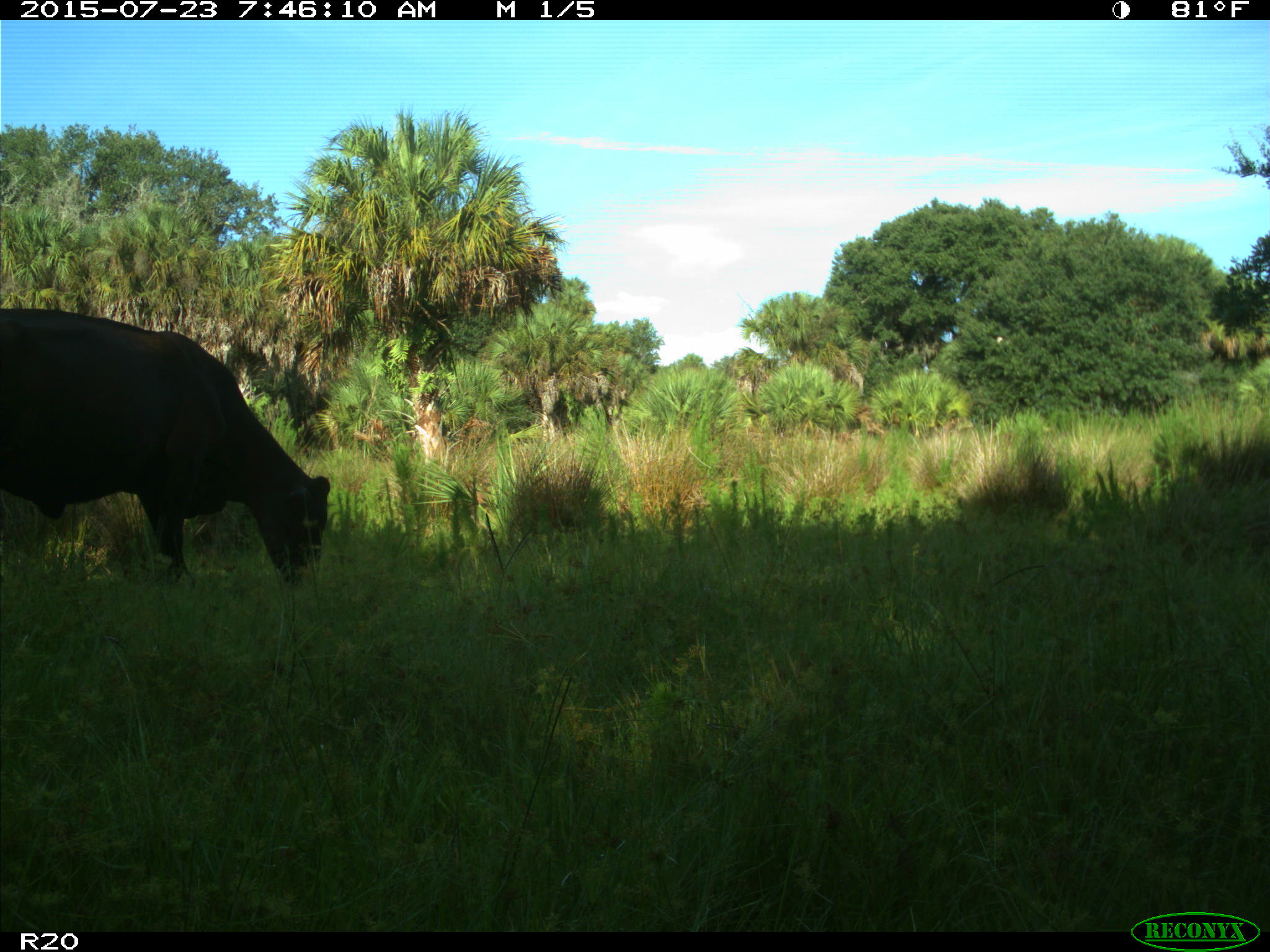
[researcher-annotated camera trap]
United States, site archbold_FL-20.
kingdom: Animalia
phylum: Chordata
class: Mammalia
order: Artiodactyla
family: Bovidae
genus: Bos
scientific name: Bos taurus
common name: domestic cow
Bos taurus (domestic cow).